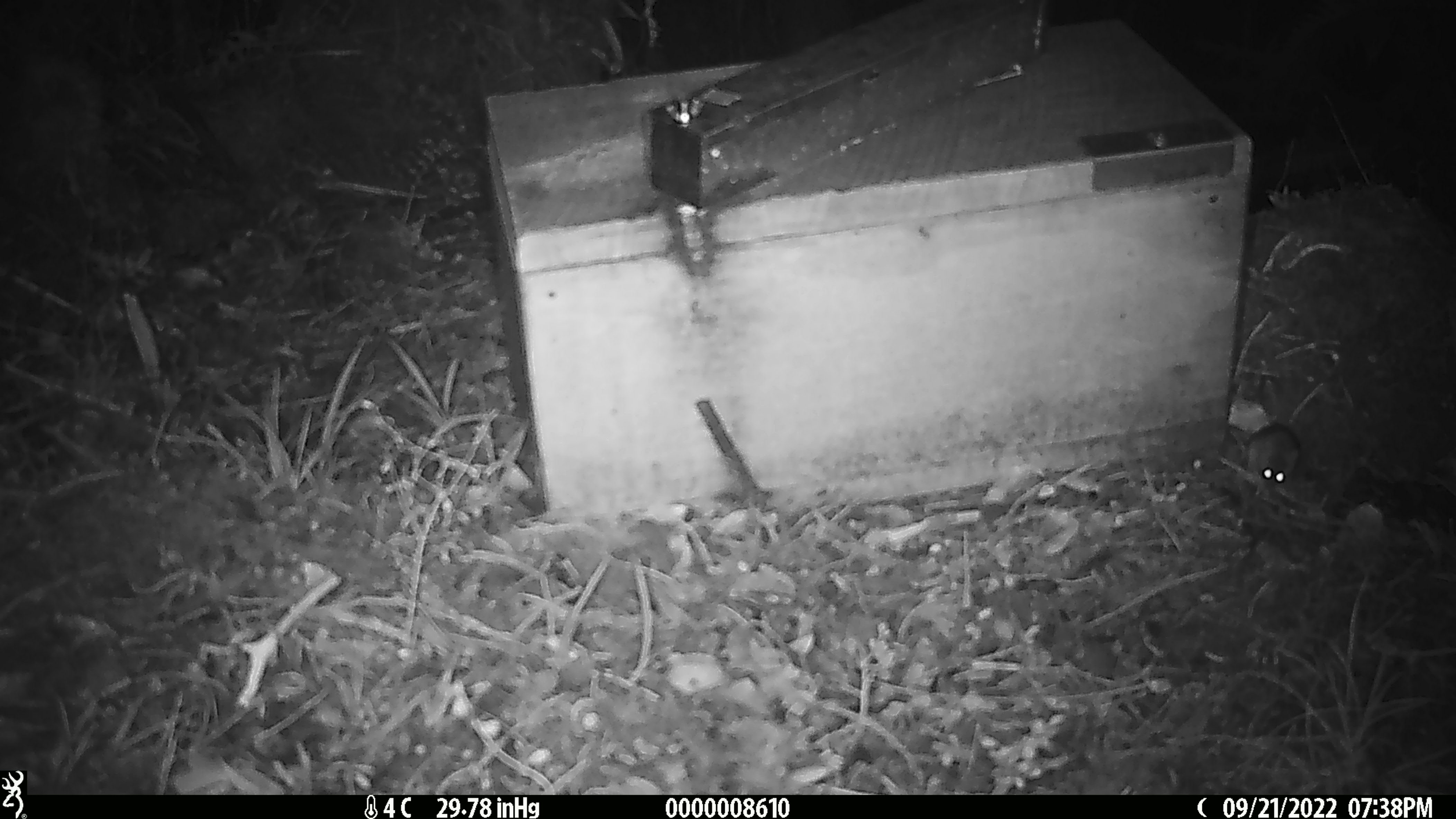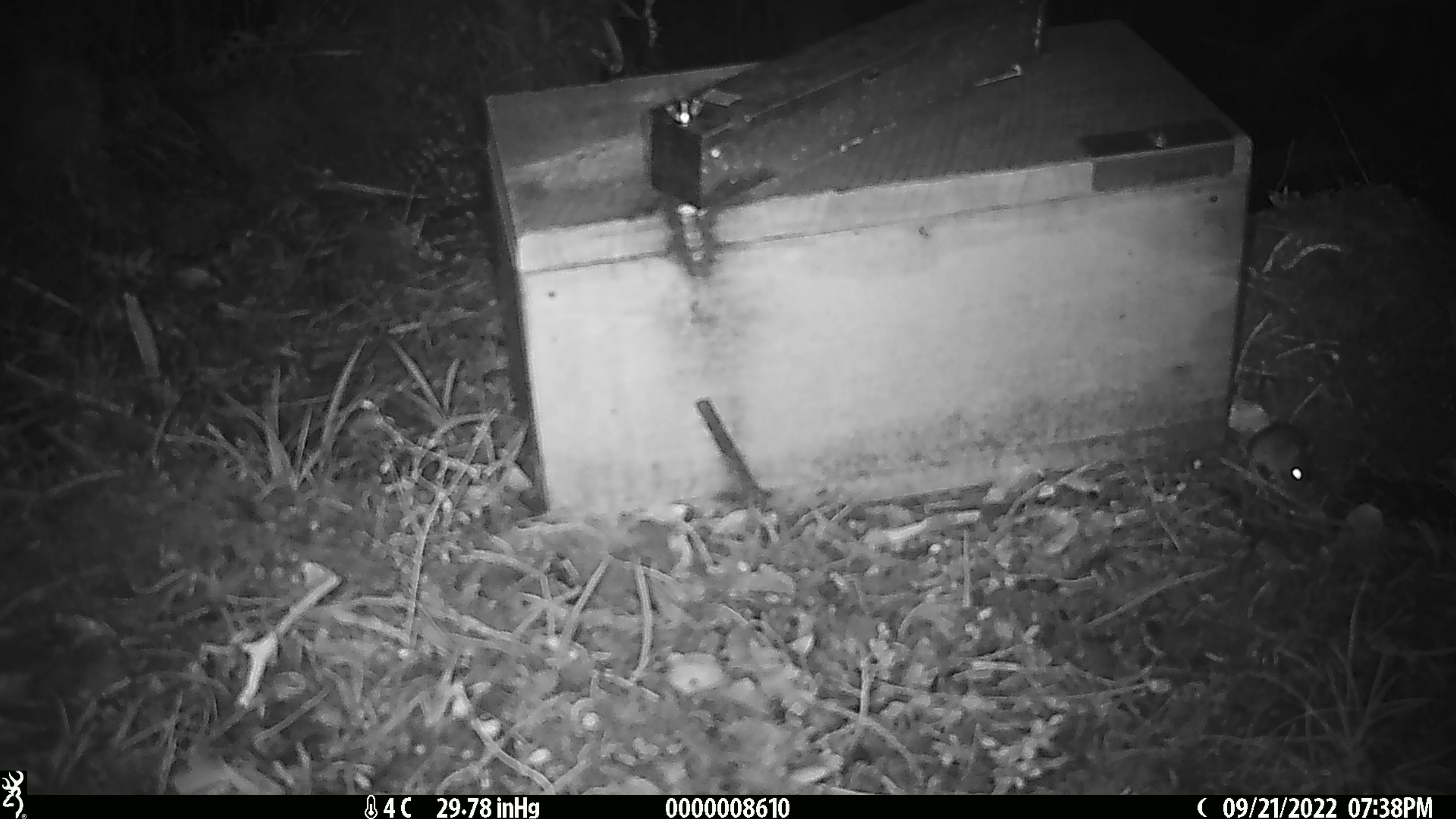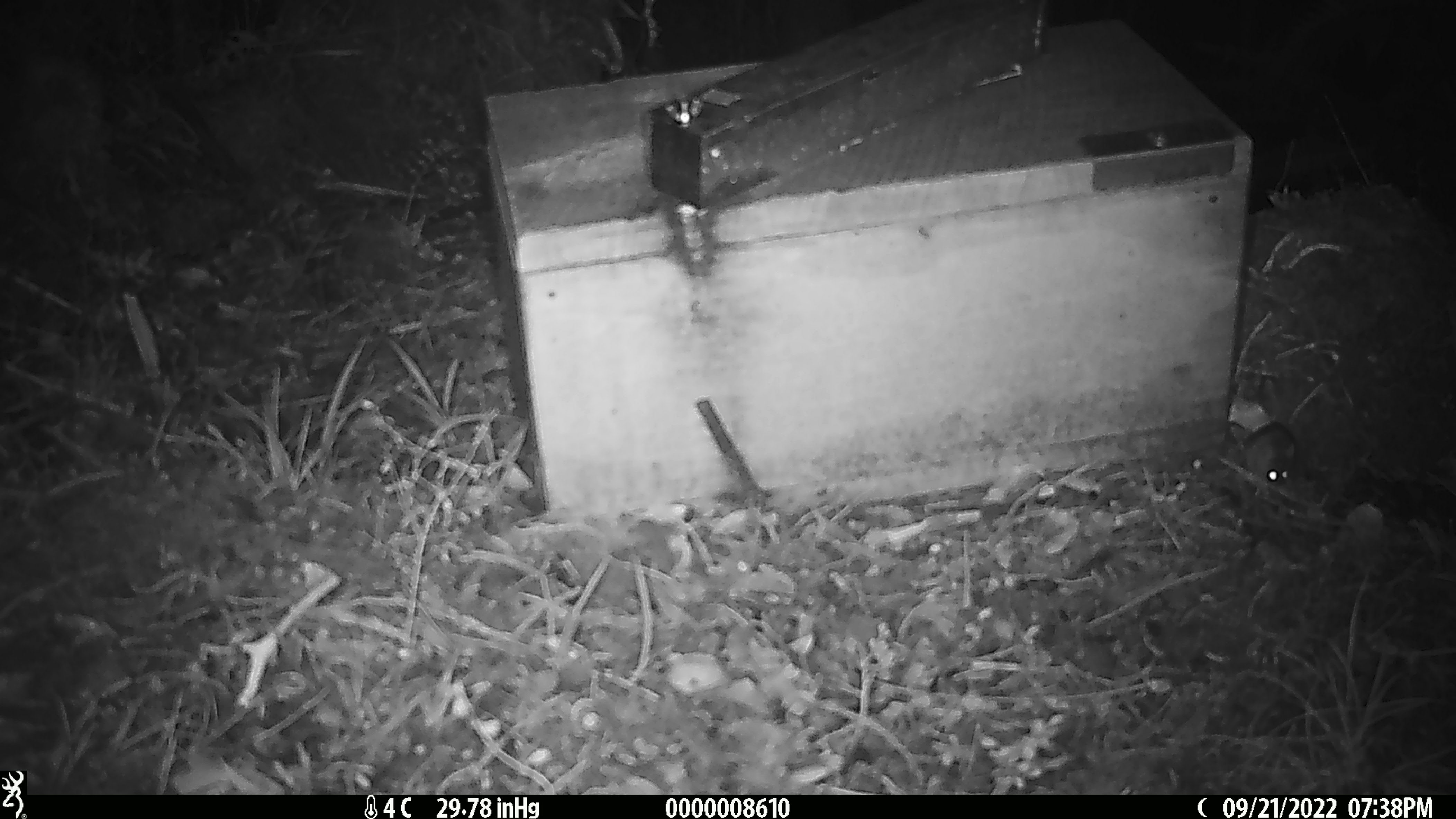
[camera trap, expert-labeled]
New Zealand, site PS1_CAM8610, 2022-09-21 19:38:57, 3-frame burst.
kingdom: Animalia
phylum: Chordata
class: Mammalia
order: Rodentia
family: Muridae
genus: Mus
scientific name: Mus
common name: mouse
Mouse (Mus).